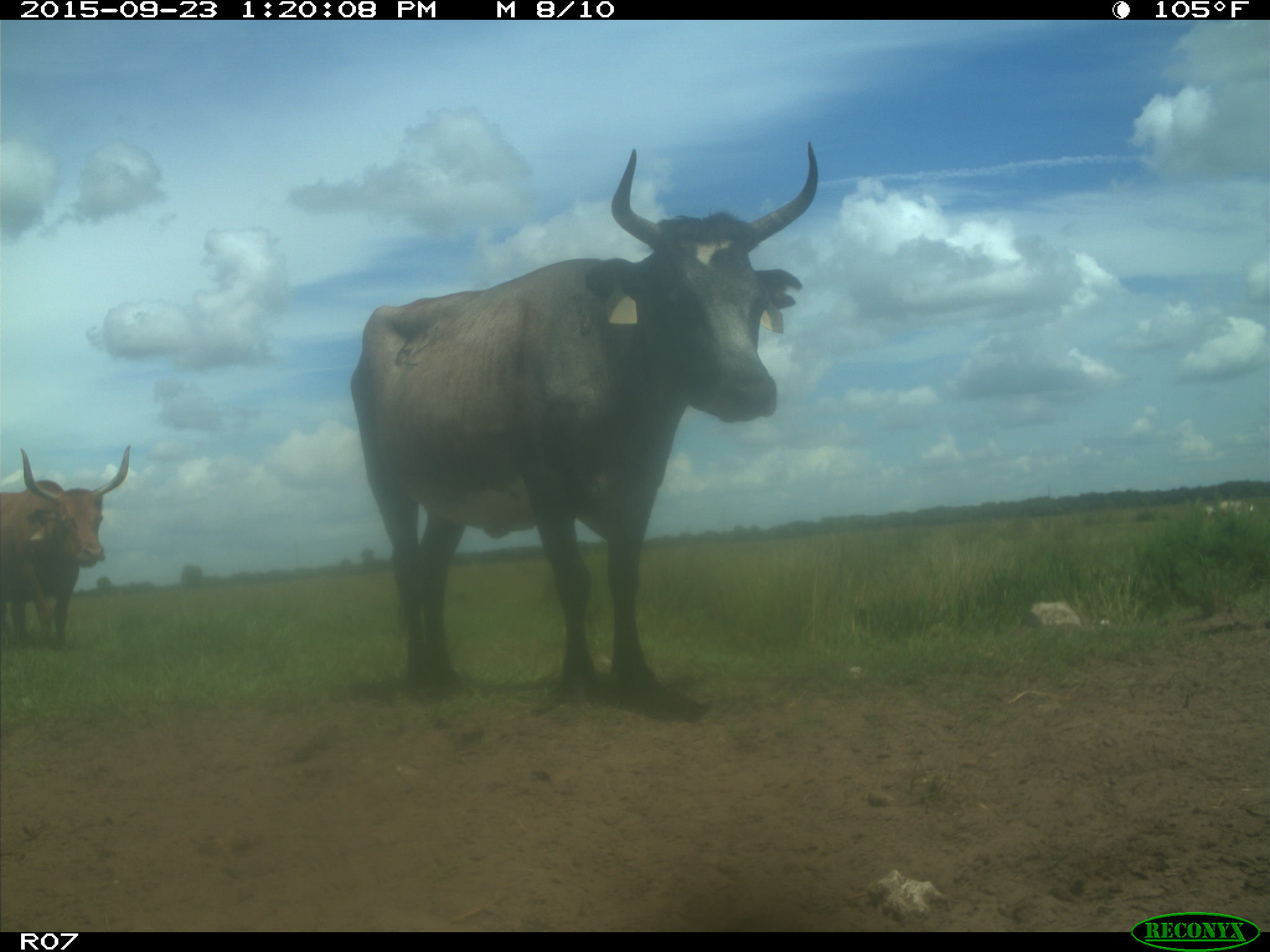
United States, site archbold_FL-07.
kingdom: Animalia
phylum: Chordata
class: Mammalia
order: Artiodactyla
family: Bovidae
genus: Bos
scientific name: Bos taurus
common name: domestic cow